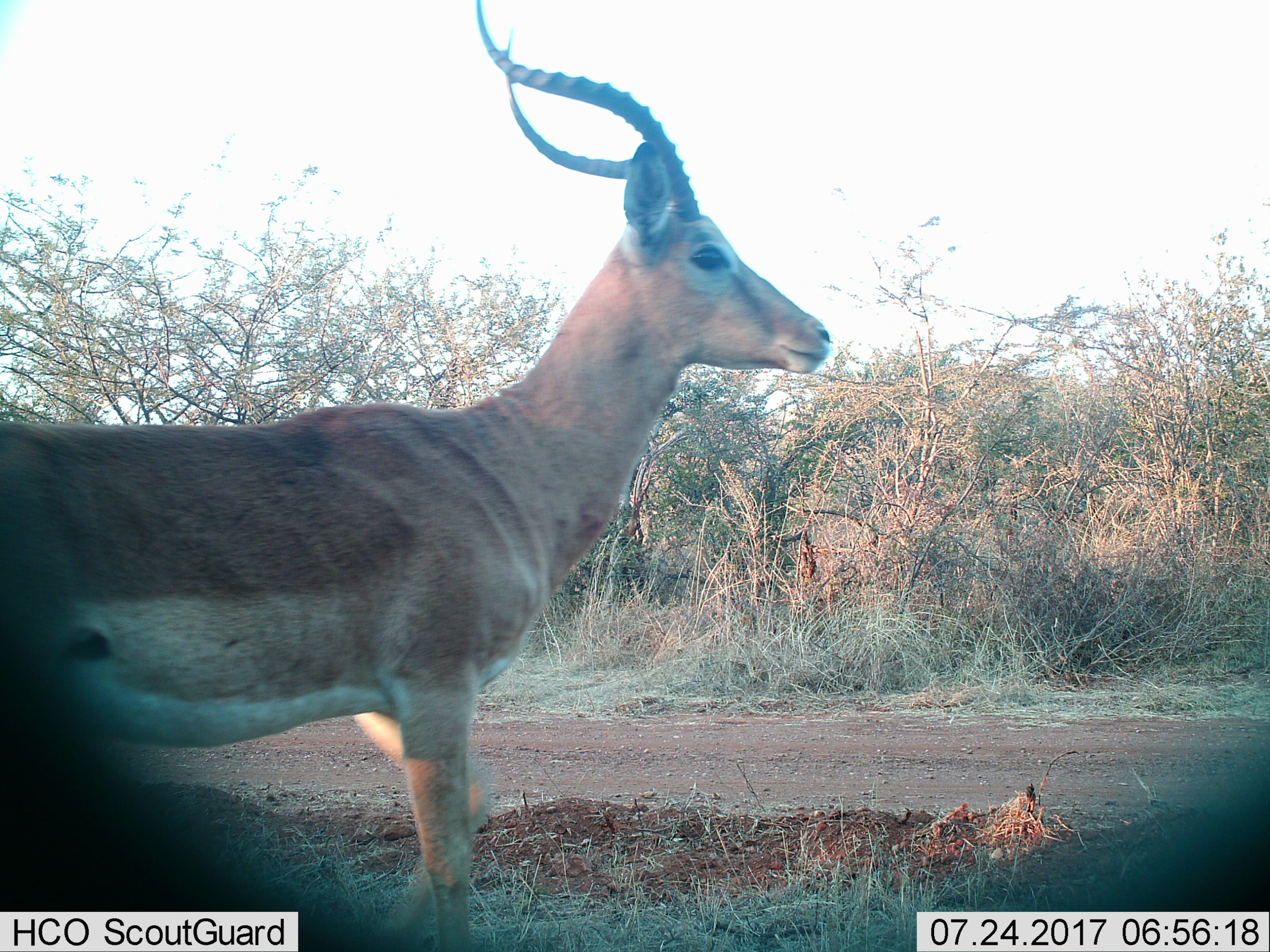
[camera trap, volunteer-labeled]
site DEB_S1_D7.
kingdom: Animalia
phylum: Chordata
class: Mammalia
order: Artiodactyla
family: Bovidae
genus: Aepyceros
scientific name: Aepyceros melampus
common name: impala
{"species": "impala (Aepyceros melampus)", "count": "1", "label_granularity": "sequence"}